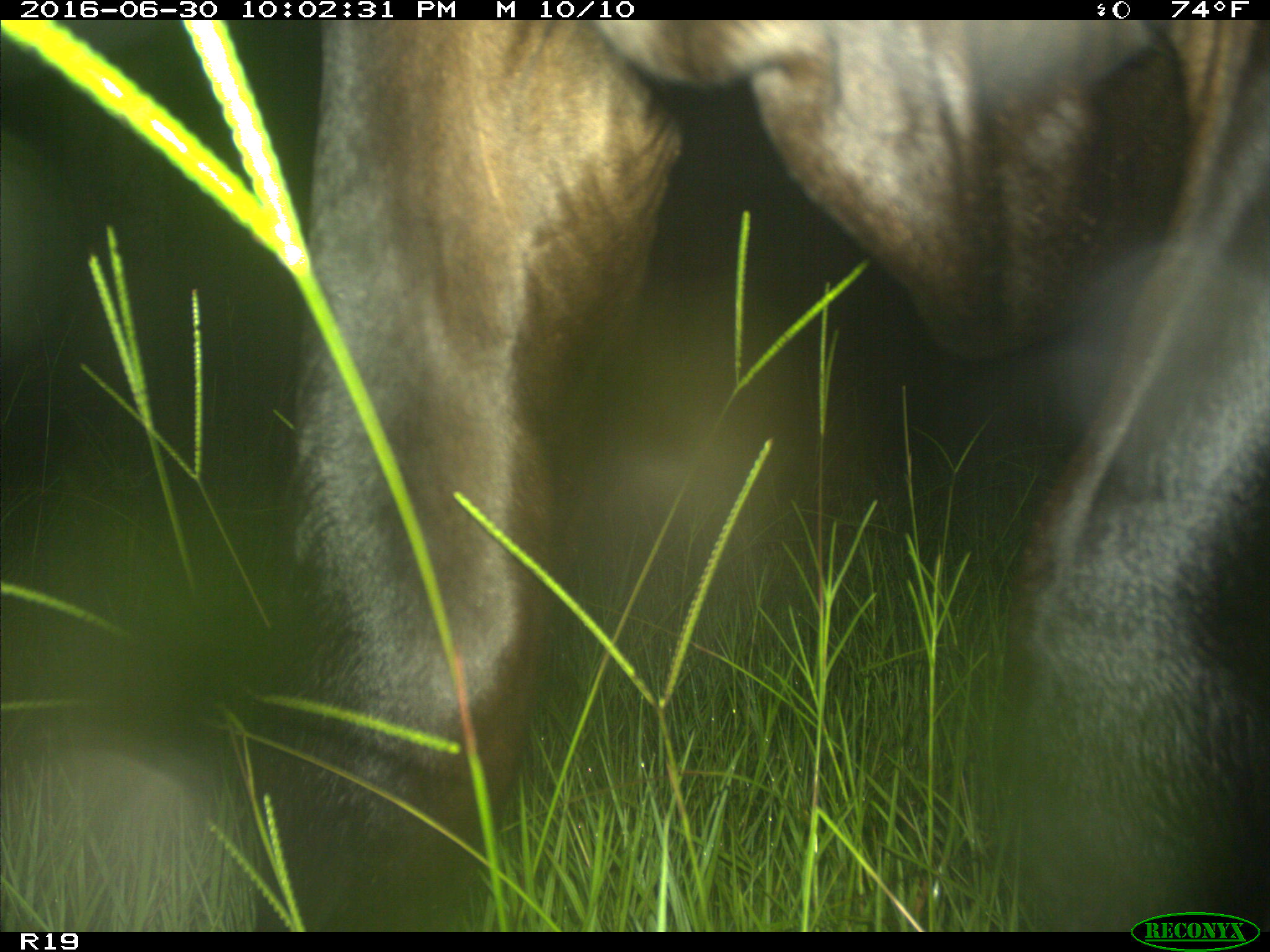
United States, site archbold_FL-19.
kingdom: Animalia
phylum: Chordata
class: Mammalia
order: Artiodactyla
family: Bovidae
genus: Bos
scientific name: Bos taurus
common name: domestic cow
Bos taurus (domestic cow).